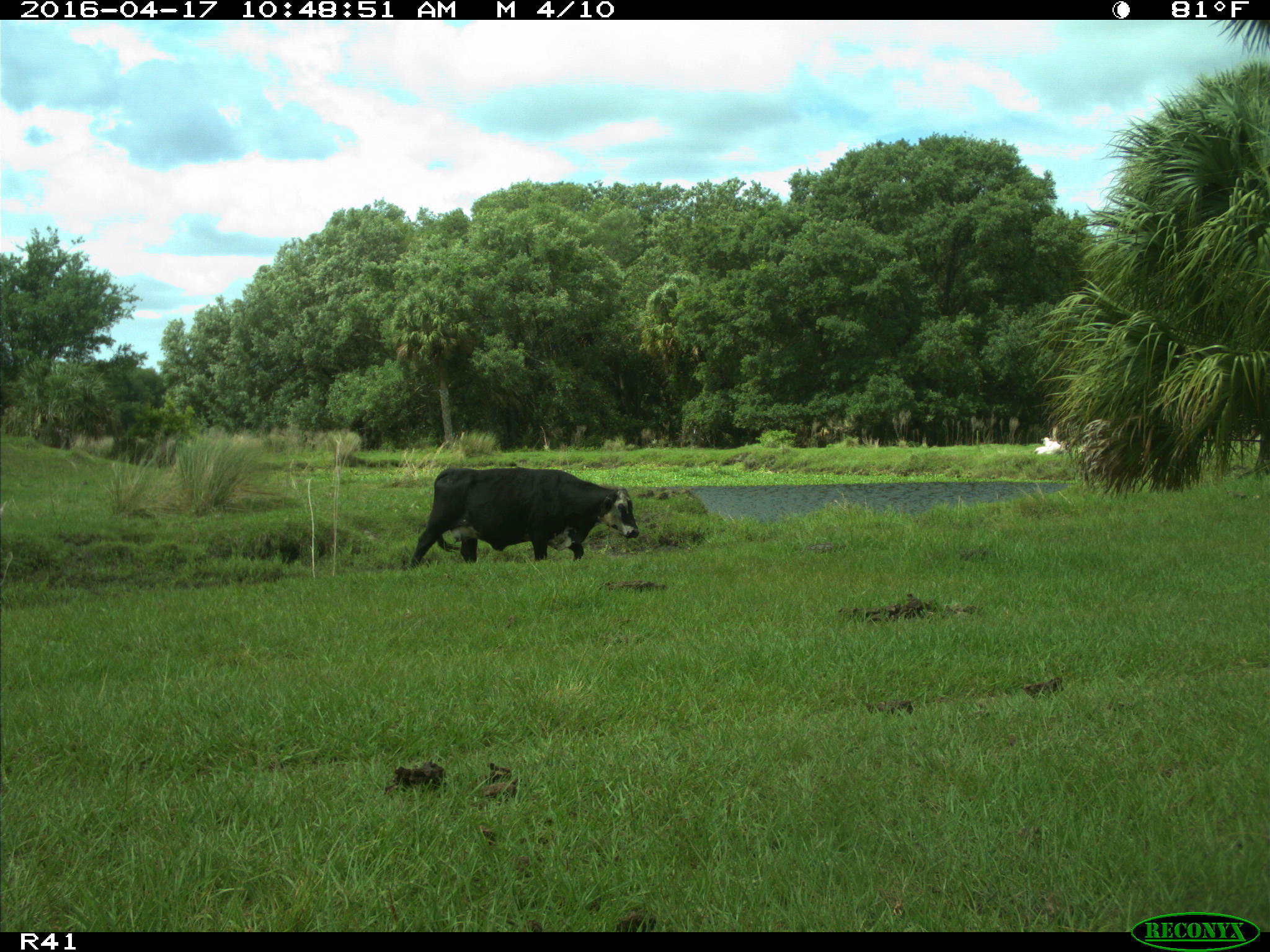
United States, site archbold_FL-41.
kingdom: Animalia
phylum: Chordata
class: Mammalia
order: Artiodactyla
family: Bovidae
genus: Bos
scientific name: Bos taurus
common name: domestic cow